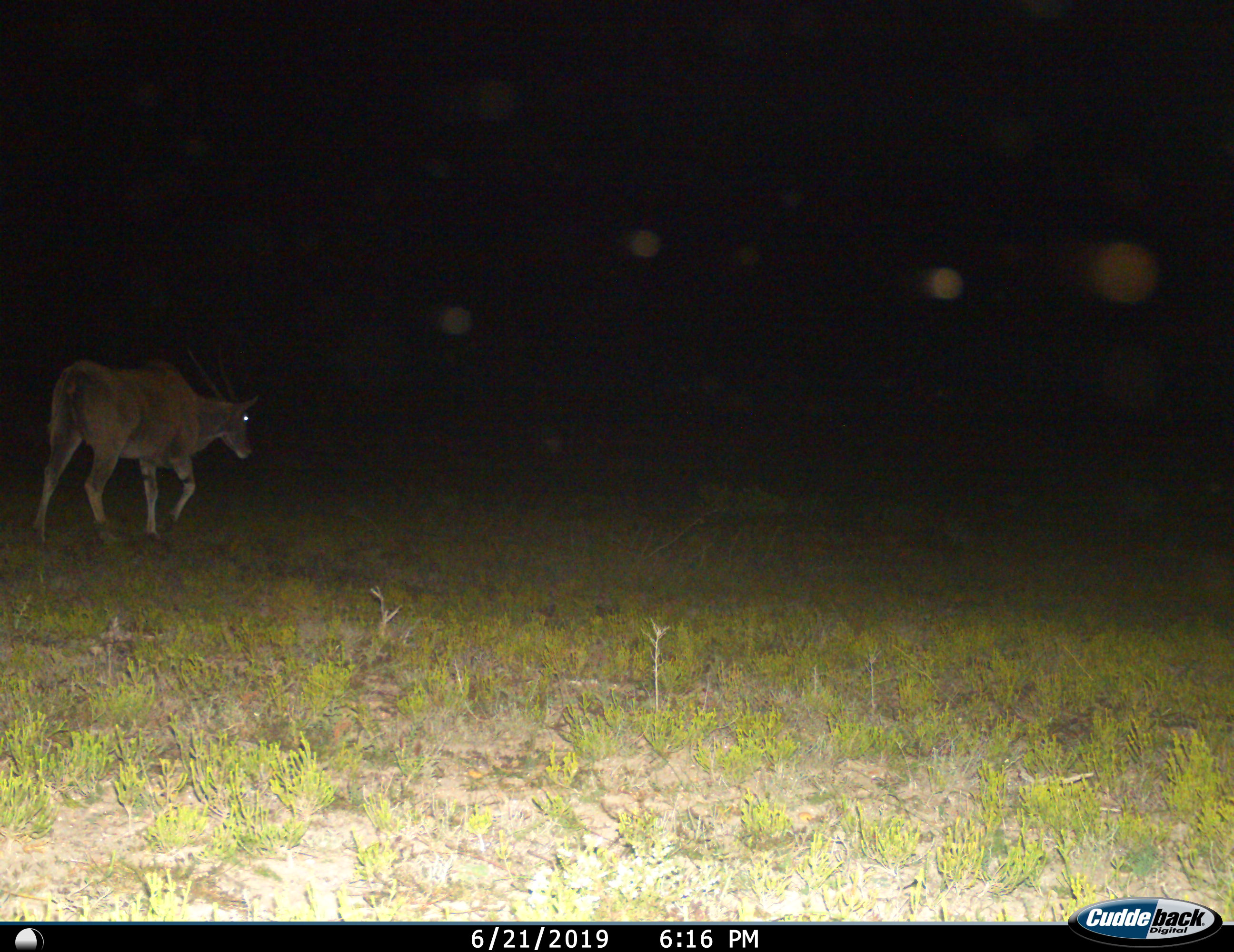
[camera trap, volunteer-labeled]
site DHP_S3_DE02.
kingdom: Animalia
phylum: Chordata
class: Mammalia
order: Artiodactyla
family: Bovidae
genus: Tragelaphus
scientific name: Tragelaphus oryx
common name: eland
Eland (Tragelaphus oryx), count 1. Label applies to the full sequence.